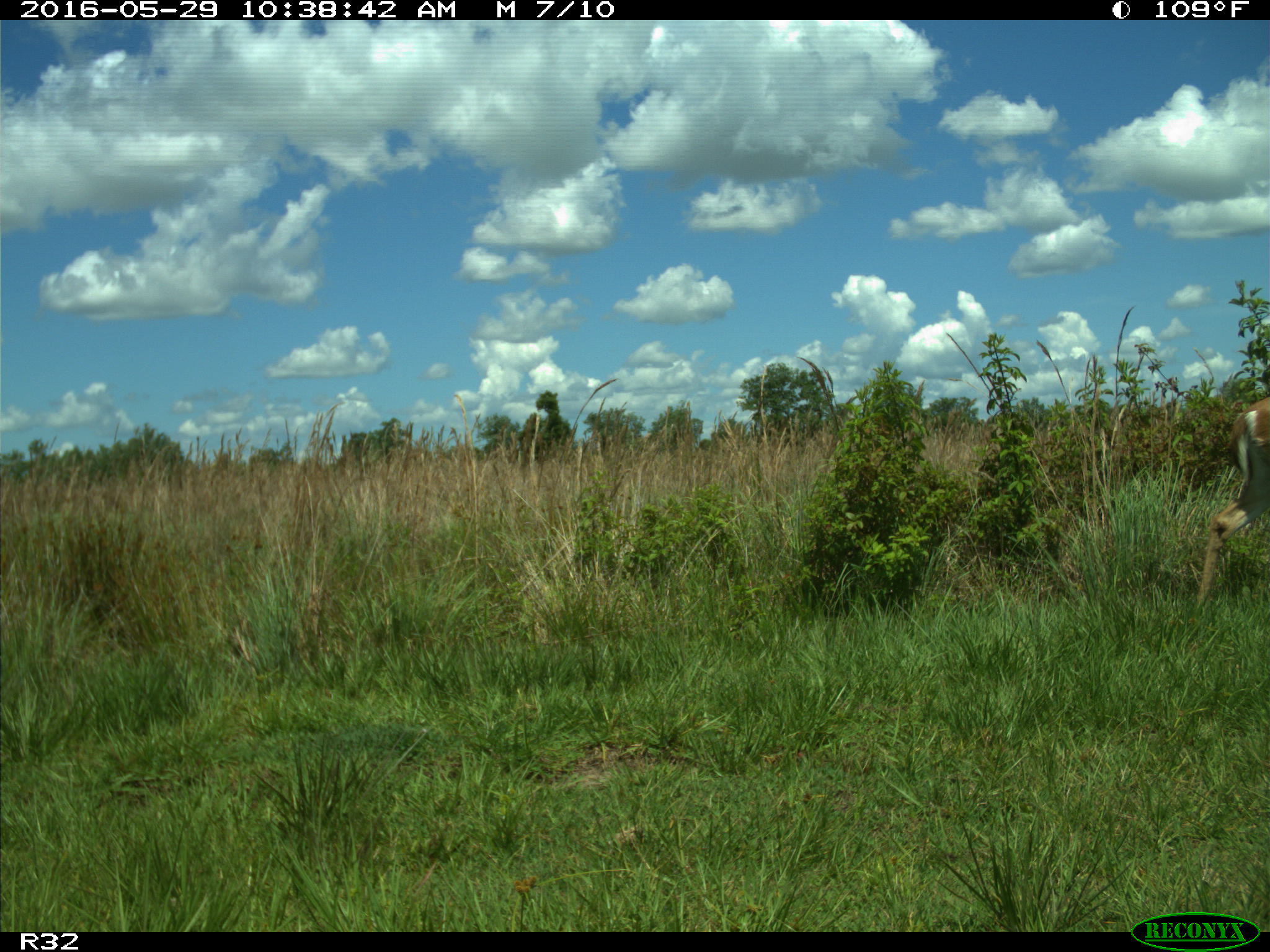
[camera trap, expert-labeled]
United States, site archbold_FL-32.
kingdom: Animalia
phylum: Chordata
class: Mammalia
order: Artiodactyla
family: Cervidae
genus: Odocoileus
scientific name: Odocoileus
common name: deer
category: unidentified deer